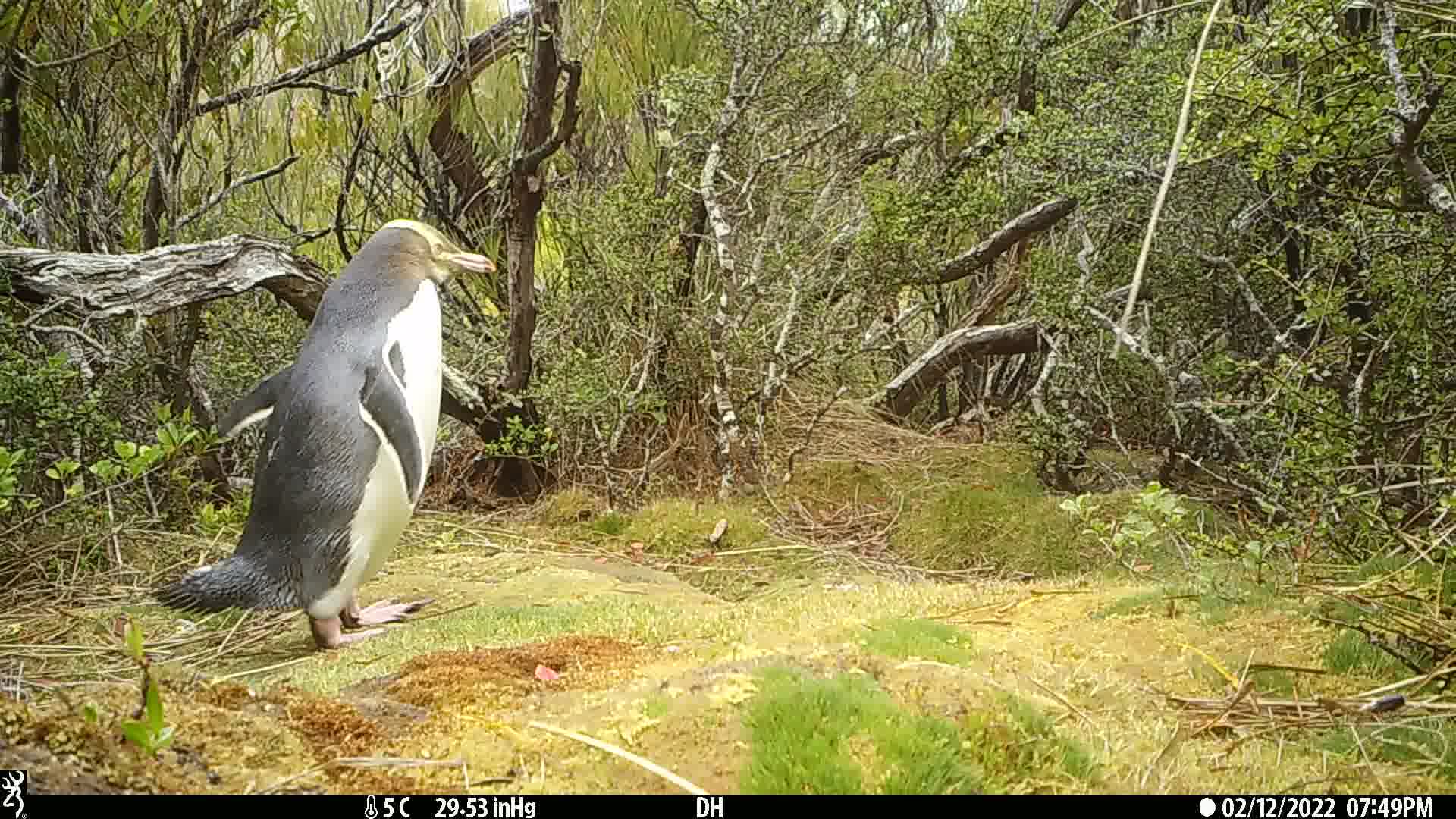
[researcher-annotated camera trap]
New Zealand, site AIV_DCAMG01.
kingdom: Animalia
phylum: Chordata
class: Aves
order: Sphenisciformes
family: Spheniscidae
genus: Megadyptes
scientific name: Megadyptes antipodes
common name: yellow-eyed penguin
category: yellow eyed penguin